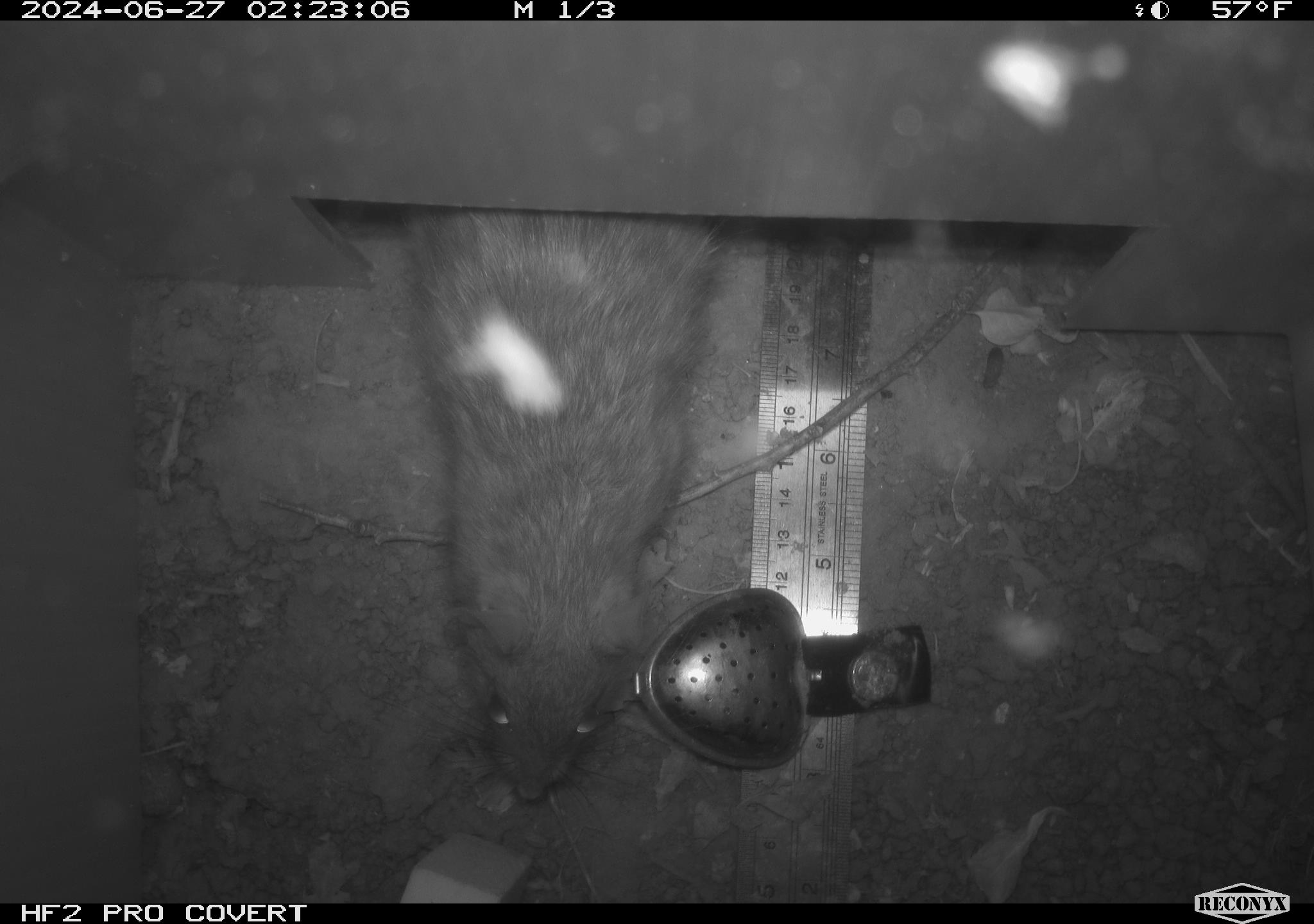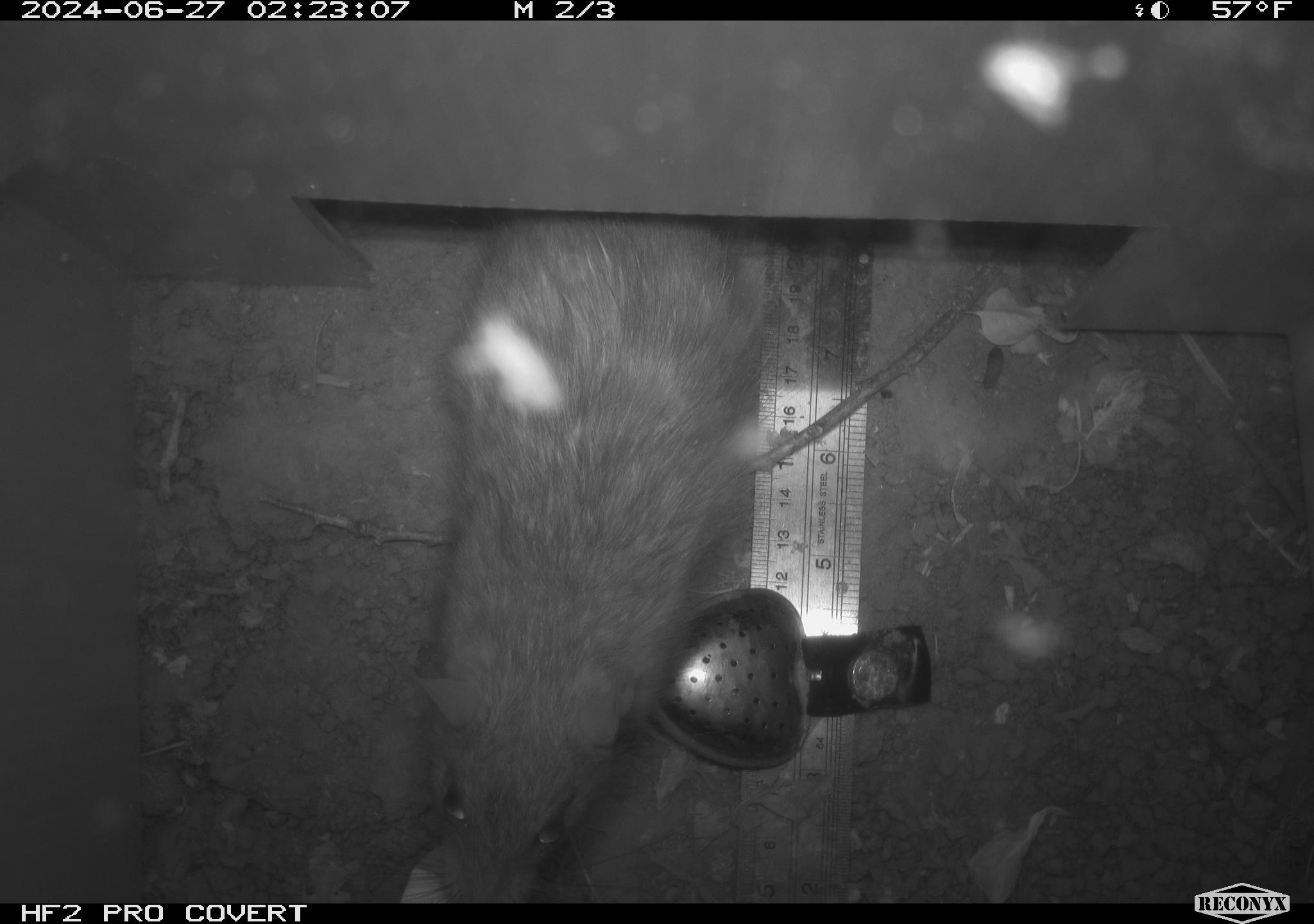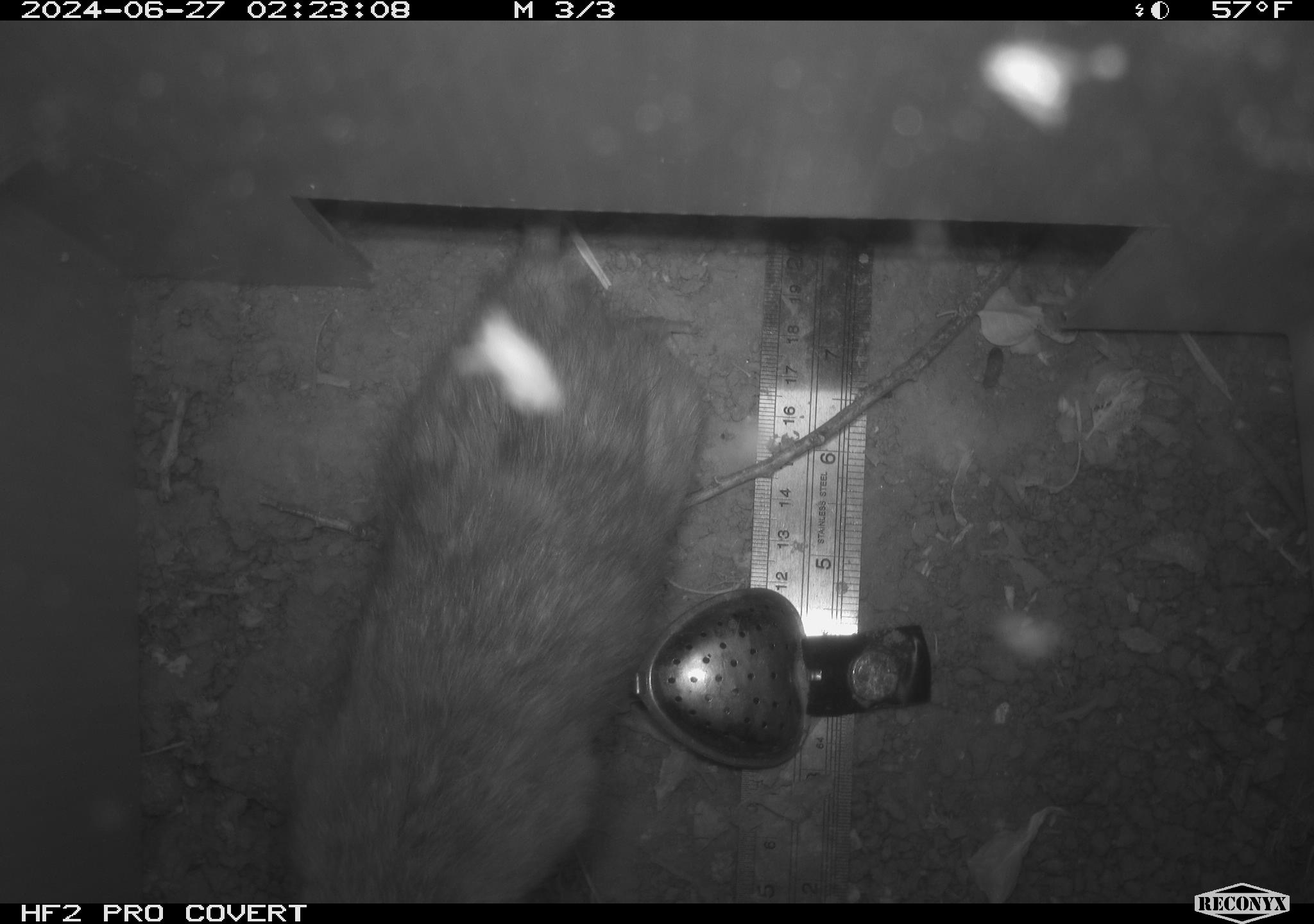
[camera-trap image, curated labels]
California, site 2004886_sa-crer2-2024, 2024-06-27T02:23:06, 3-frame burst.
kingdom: Animalia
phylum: Chordata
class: Mammalia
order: Rodentia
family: Muridae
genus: Rattus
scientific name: Rattus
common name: rat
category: rattus species